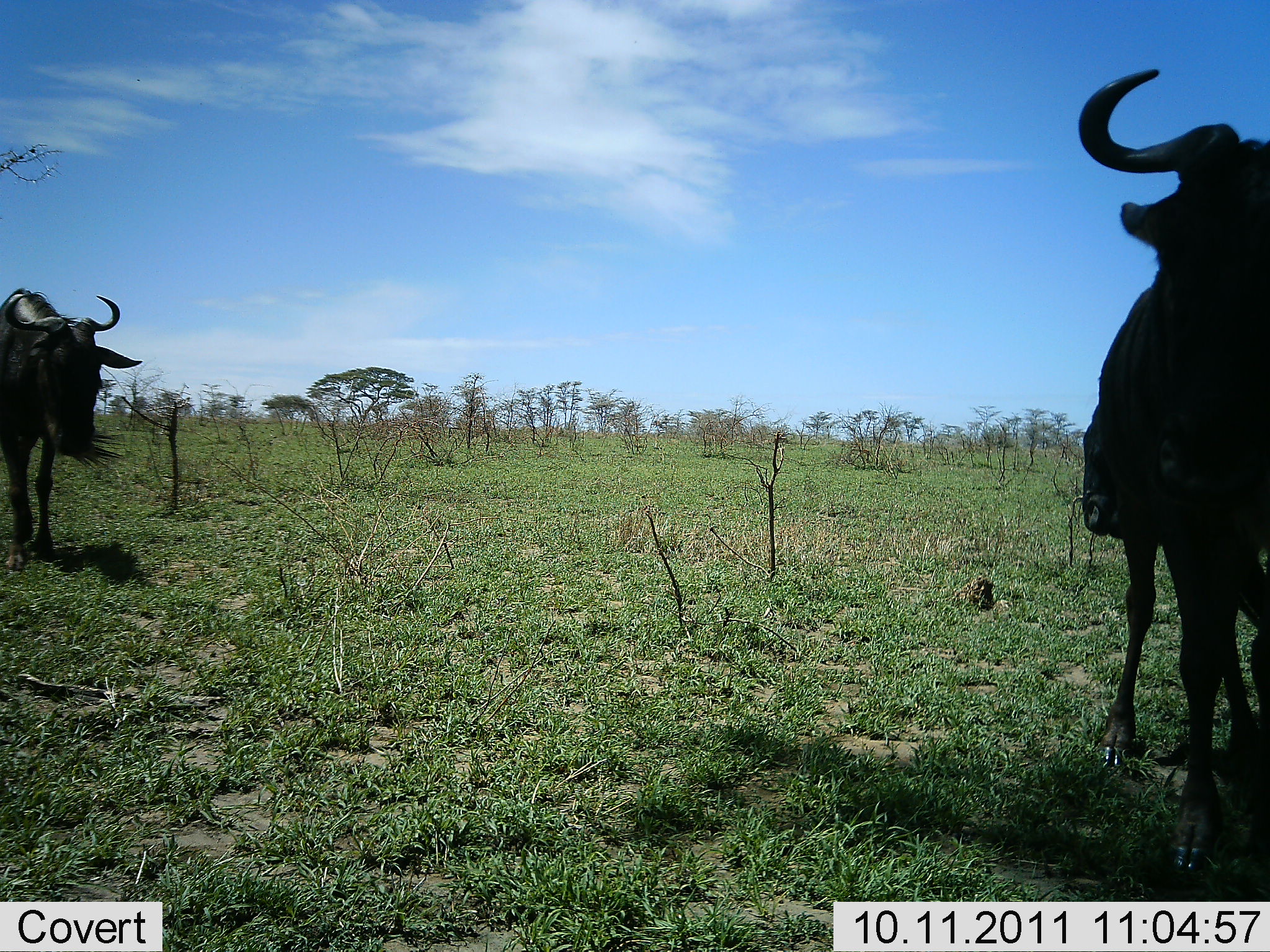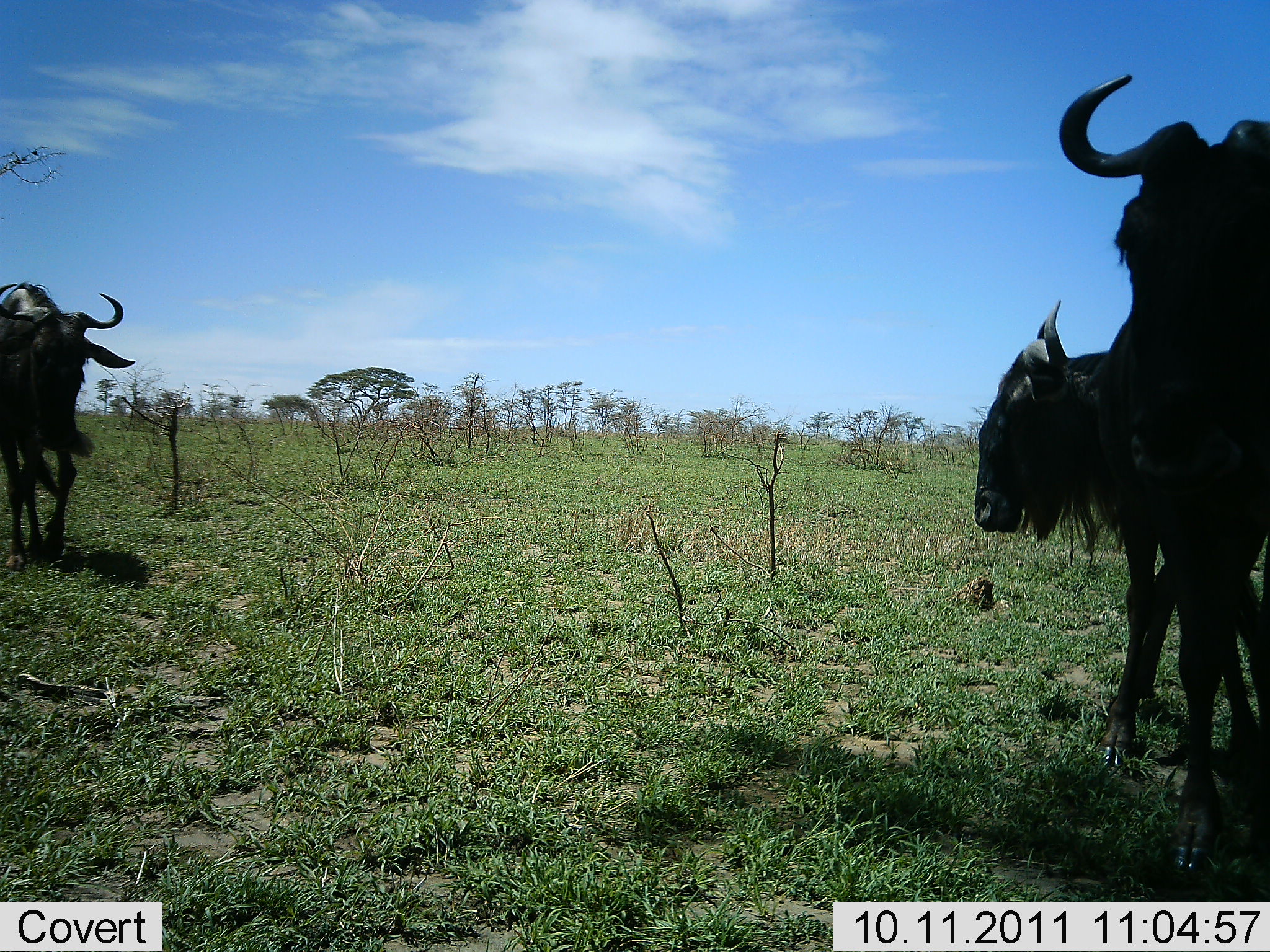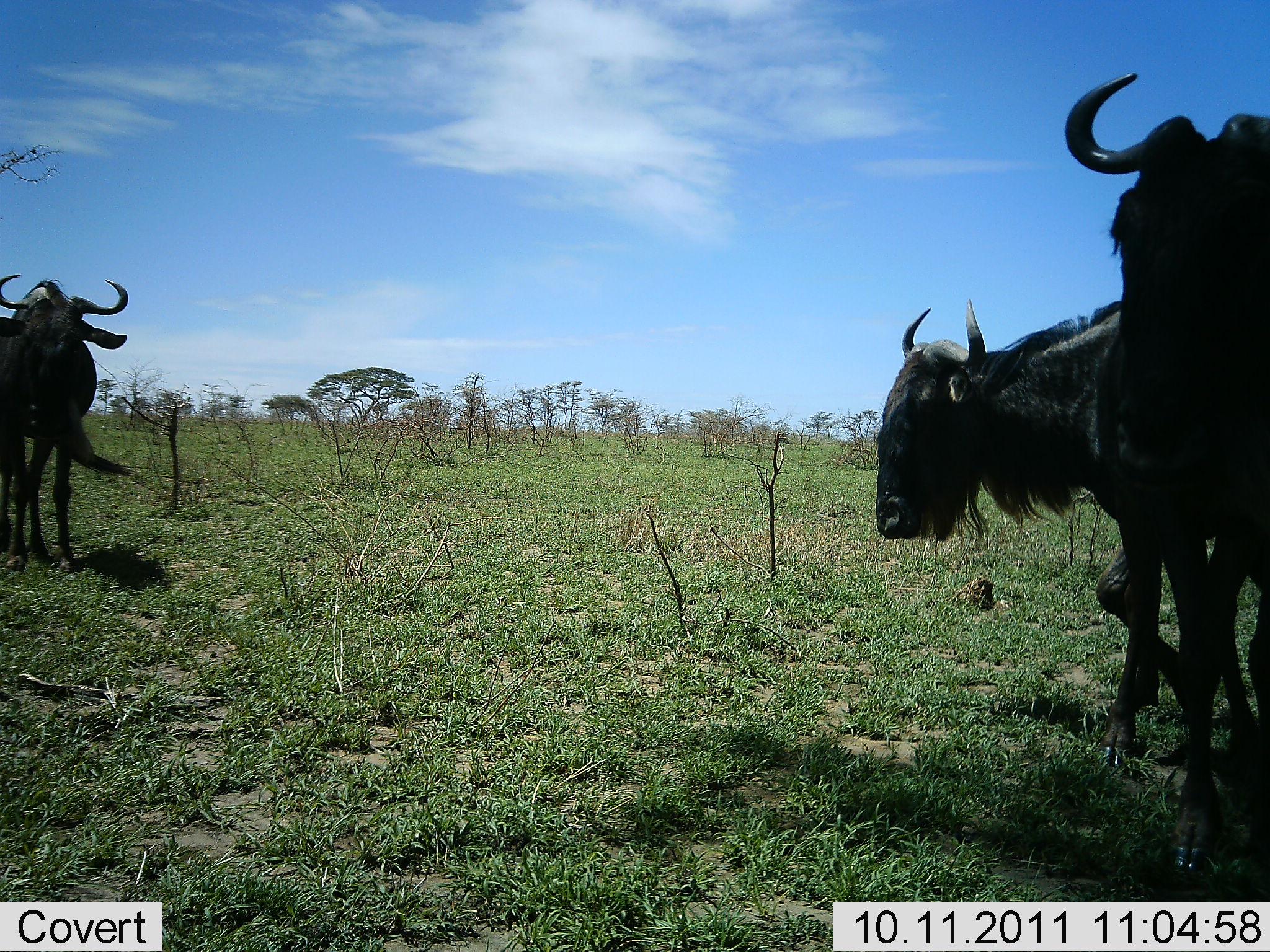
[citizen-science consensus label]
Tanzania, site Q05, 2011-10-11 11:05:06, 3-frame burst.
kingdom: Animalia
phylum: Chordata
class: Mammalia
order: Artiodactyla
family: Bovidae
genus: Connochaetes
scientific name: Connochaetes taurinus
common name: blue wildebeest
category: wildebeest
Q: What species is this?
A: Wildebeest (blue wildebeest) (Connochaetes taurinus).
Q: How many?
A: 3.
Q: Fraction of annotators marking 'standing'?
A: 40%.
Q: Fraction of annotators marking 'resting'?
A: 0%.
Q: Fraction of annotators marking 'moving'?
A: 87%.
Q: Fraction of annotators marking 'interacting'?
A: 7%.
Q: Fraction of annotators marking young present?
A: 0%.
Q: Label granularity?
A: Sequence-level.